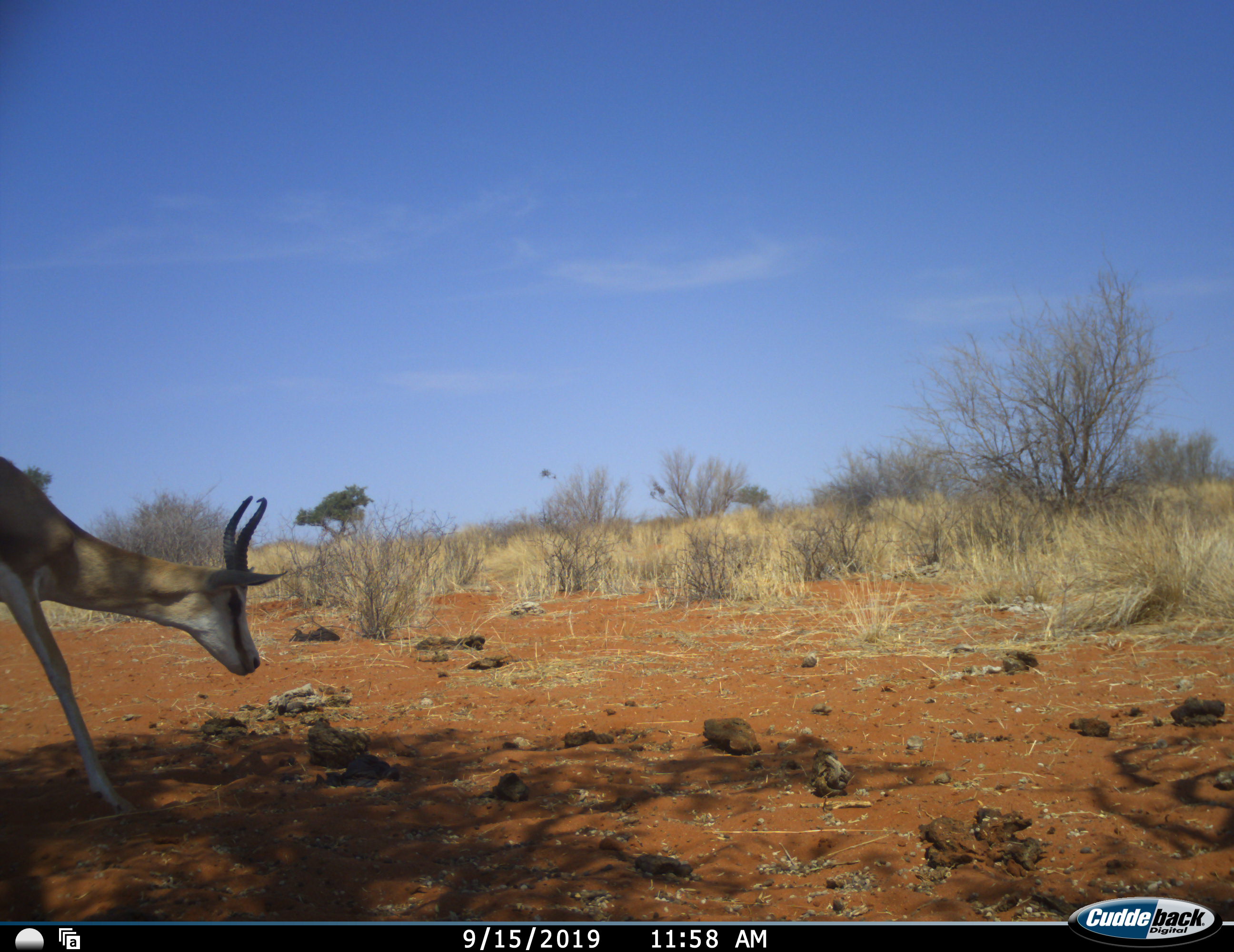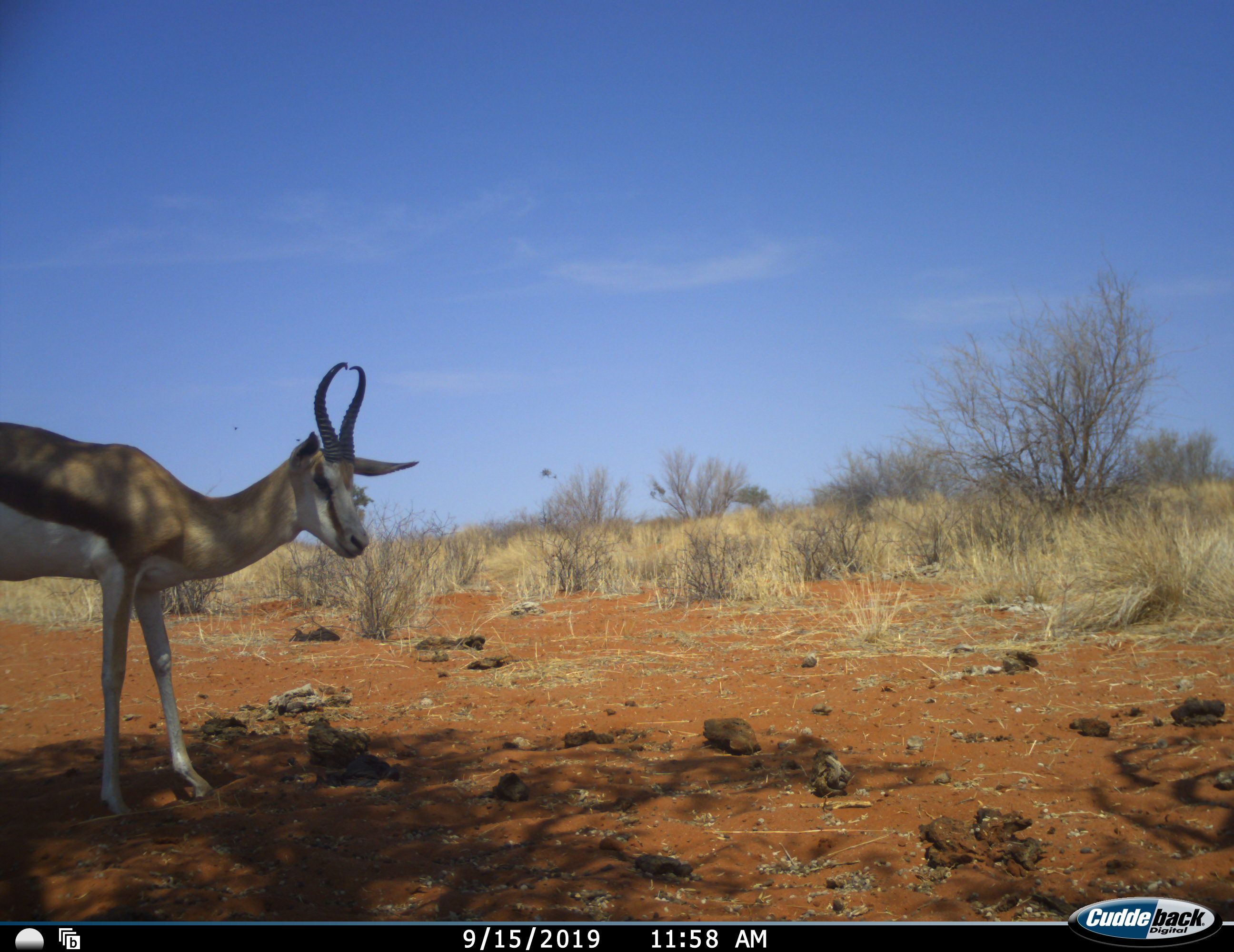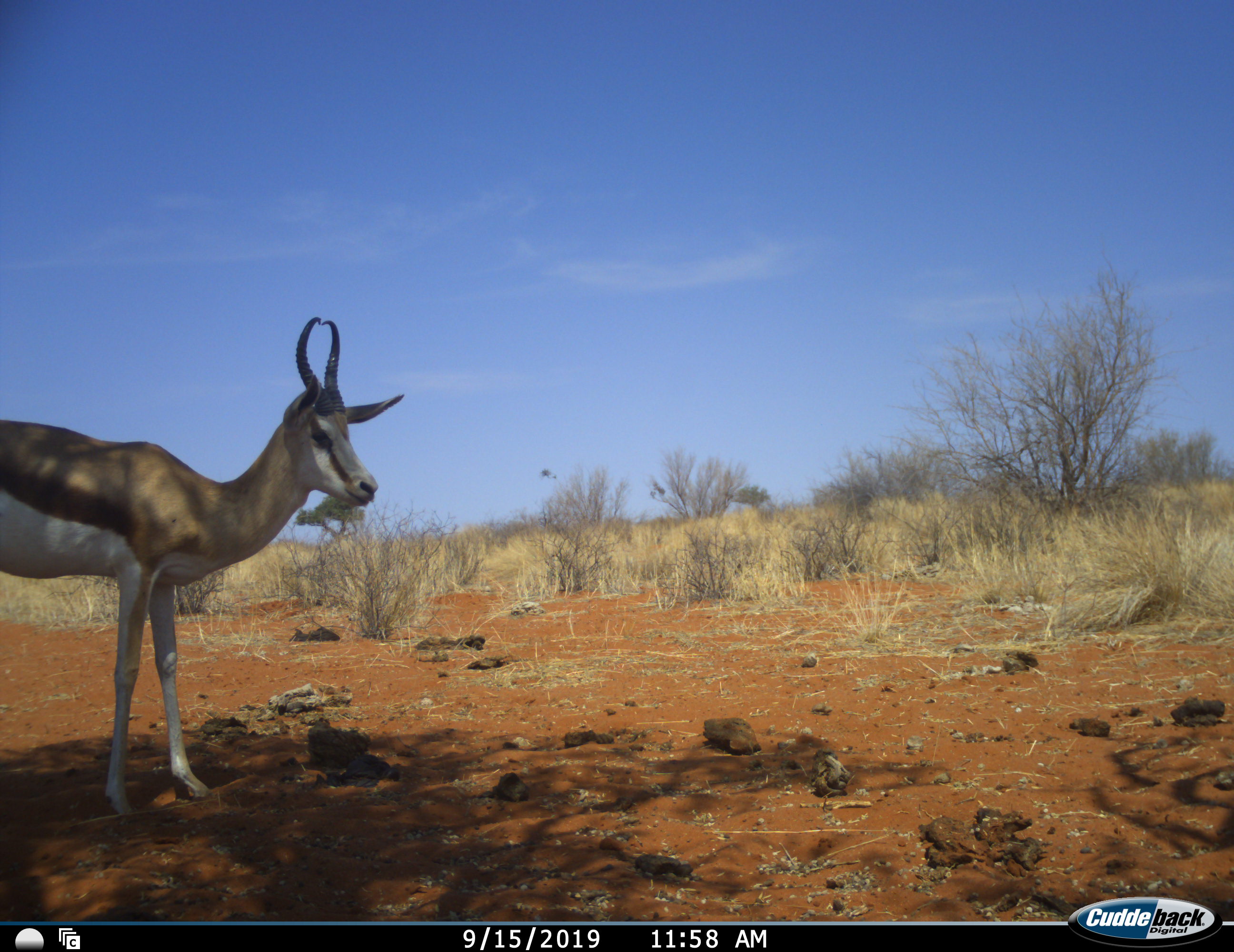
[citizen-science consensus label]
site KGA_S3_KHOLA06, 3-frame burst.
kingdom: Animalia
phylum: Chordata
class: Mammalia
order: Artiodactyla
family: Bovidae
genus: Antidorcas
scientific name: Antidorcas marsupialis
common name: springbok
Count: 1.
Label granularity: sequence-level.